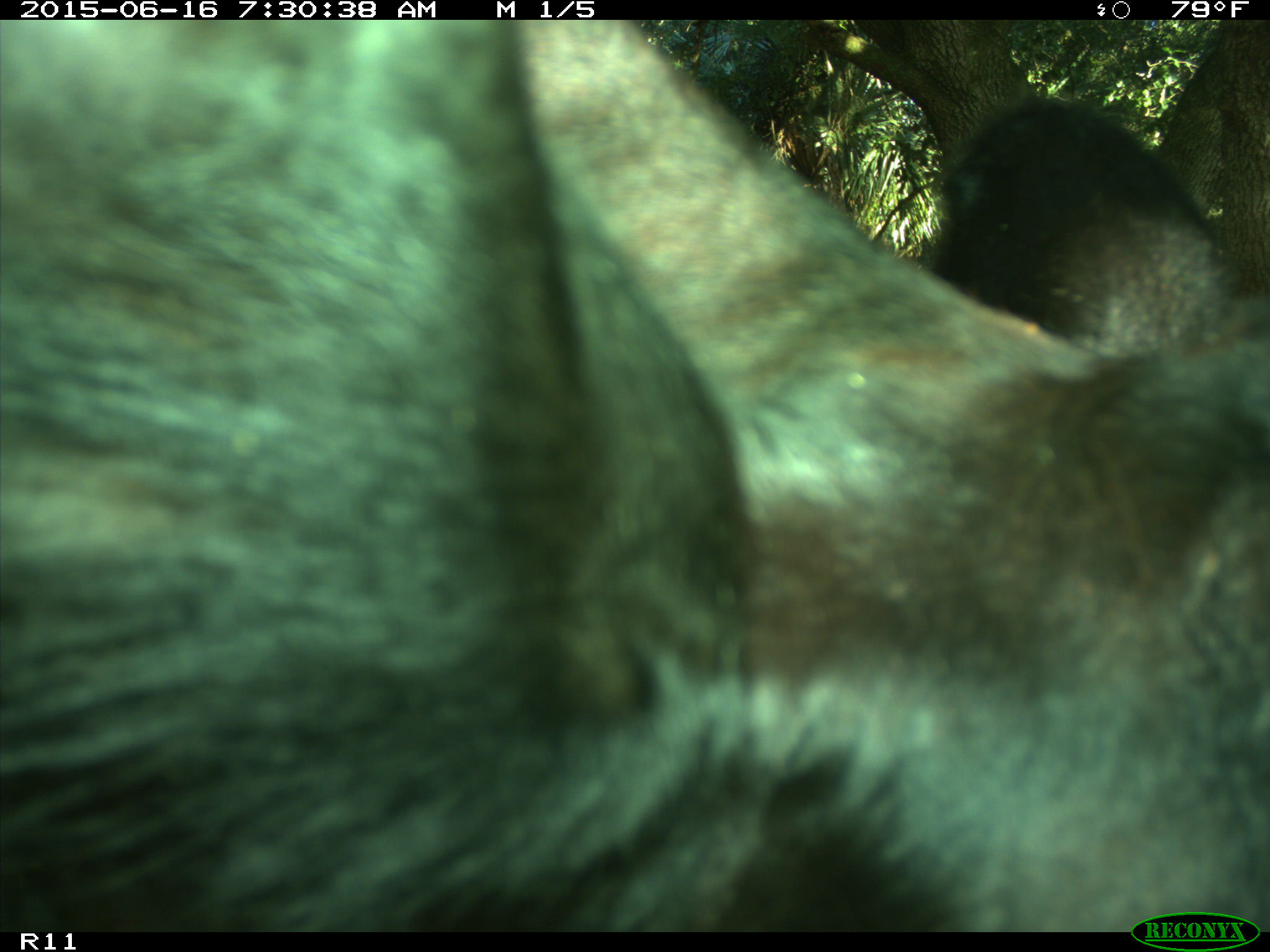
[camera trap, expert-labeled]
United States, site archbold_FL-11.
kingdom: Animalia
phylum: Chordata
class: Mammalia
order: Artiodactyla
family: Bovidae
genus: Bos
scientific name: Bos taurus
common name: domestic cow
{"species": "Bos taurus (domestic cow)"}